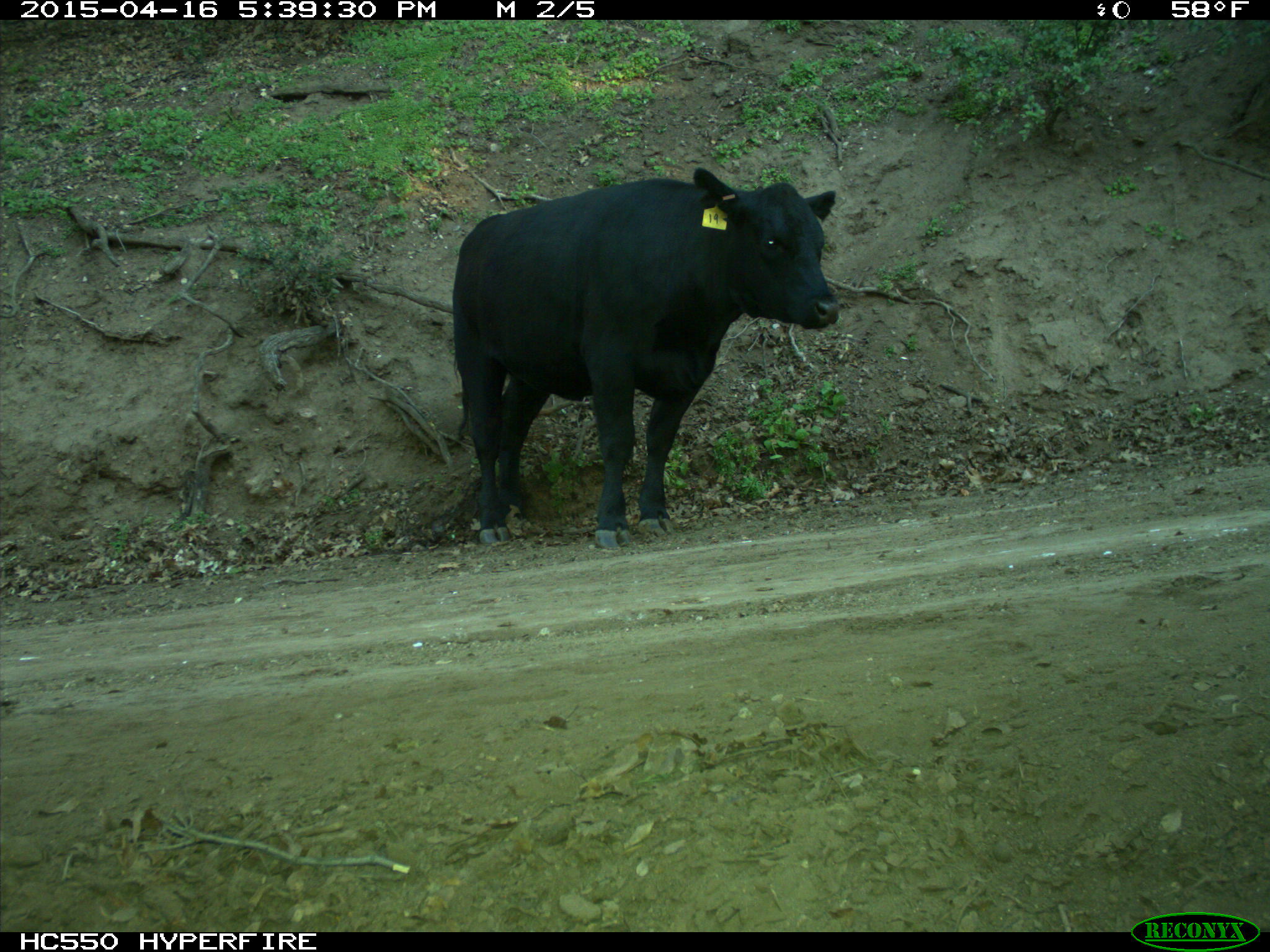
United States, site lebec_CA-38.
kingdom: Animalia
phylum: Chordata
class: Mammalia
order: Artiodactyla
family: Bovidae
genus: Bos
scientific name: Bos taurus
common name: domestic cow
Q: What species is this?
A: Bos taurus (domestic cow).